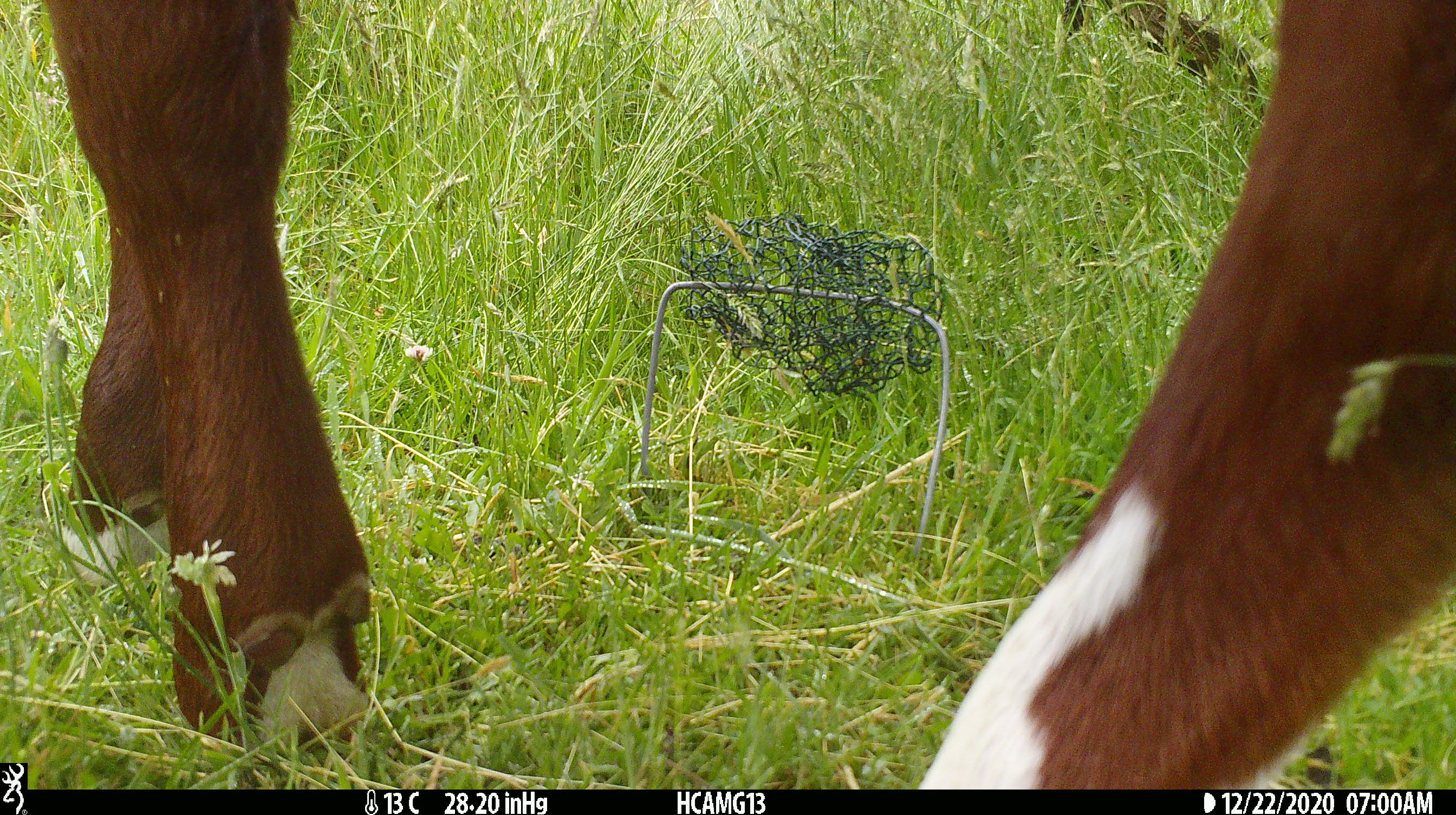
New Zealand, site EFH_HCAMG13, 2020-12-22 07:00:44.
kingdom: Animalia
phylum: Chordata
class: Mammalia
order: Artiodactyla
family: Bovidae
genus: Bos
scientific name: Bos taurus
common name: domestic cow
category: cow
Cow (domestic cow) (Bos taurus).